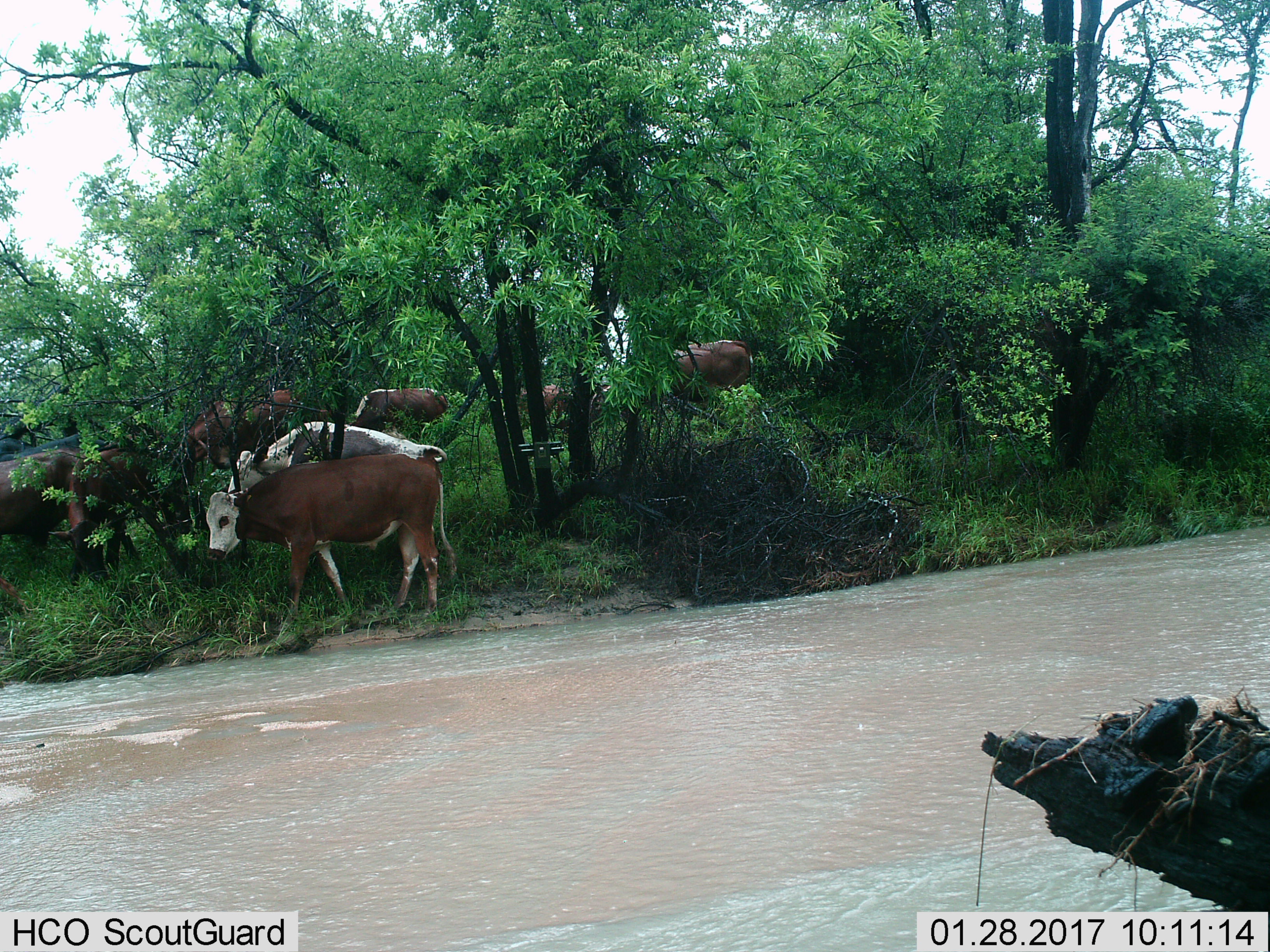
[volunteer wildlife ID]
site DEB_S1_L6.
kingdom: Animalia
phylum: Chordata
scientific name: Vertebrata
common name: domestic animal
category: domesticanimal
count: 11-50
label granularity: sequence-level